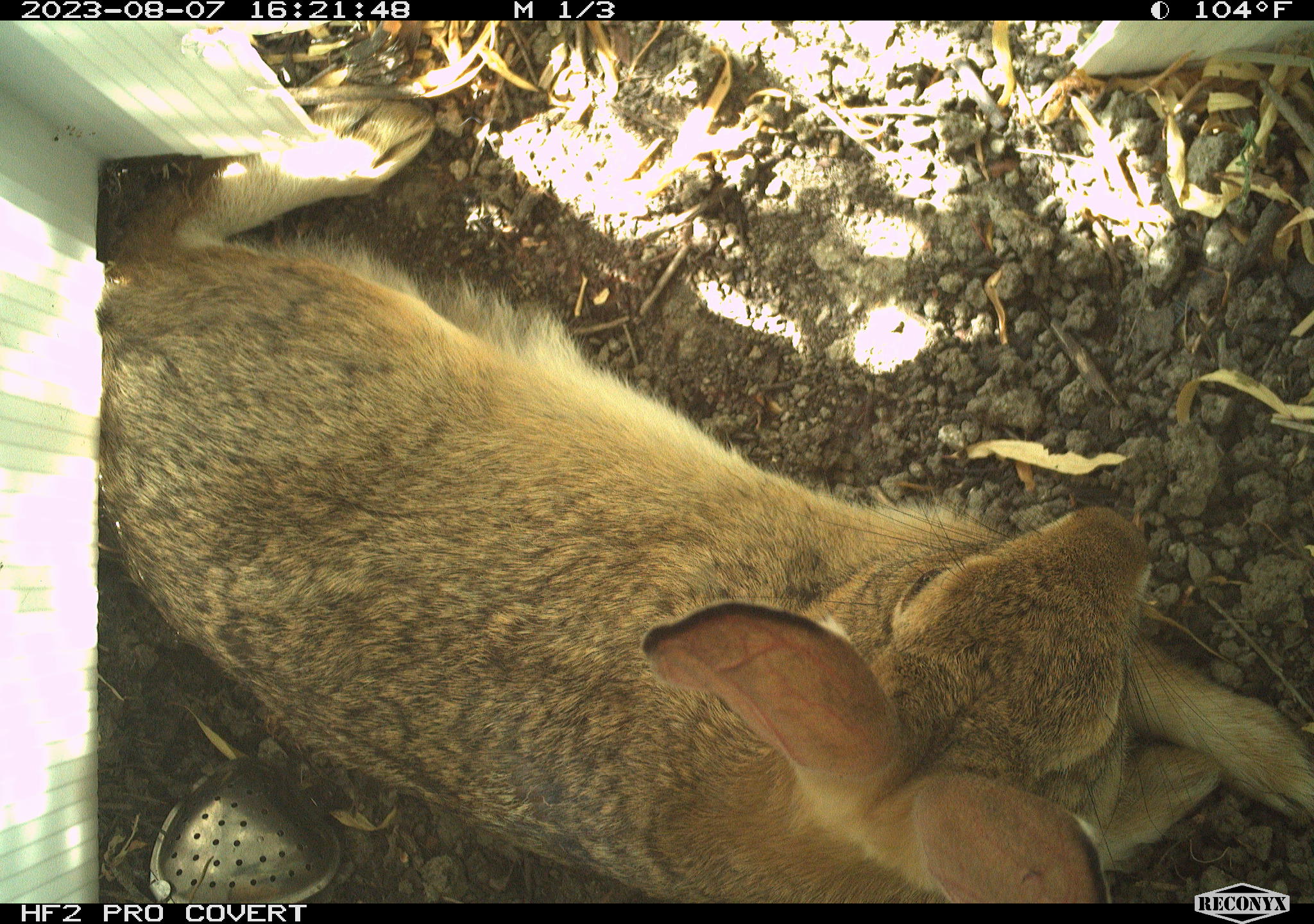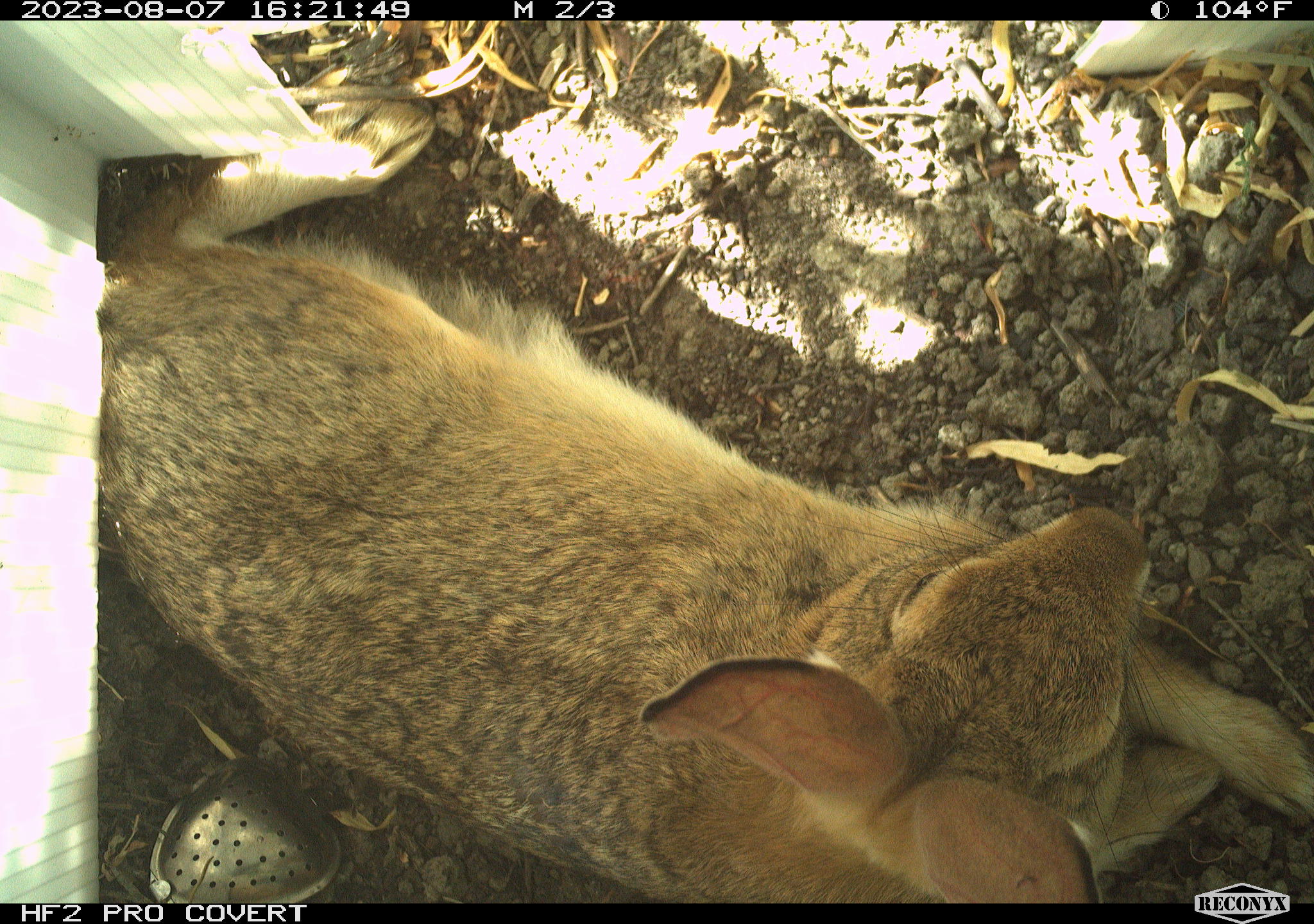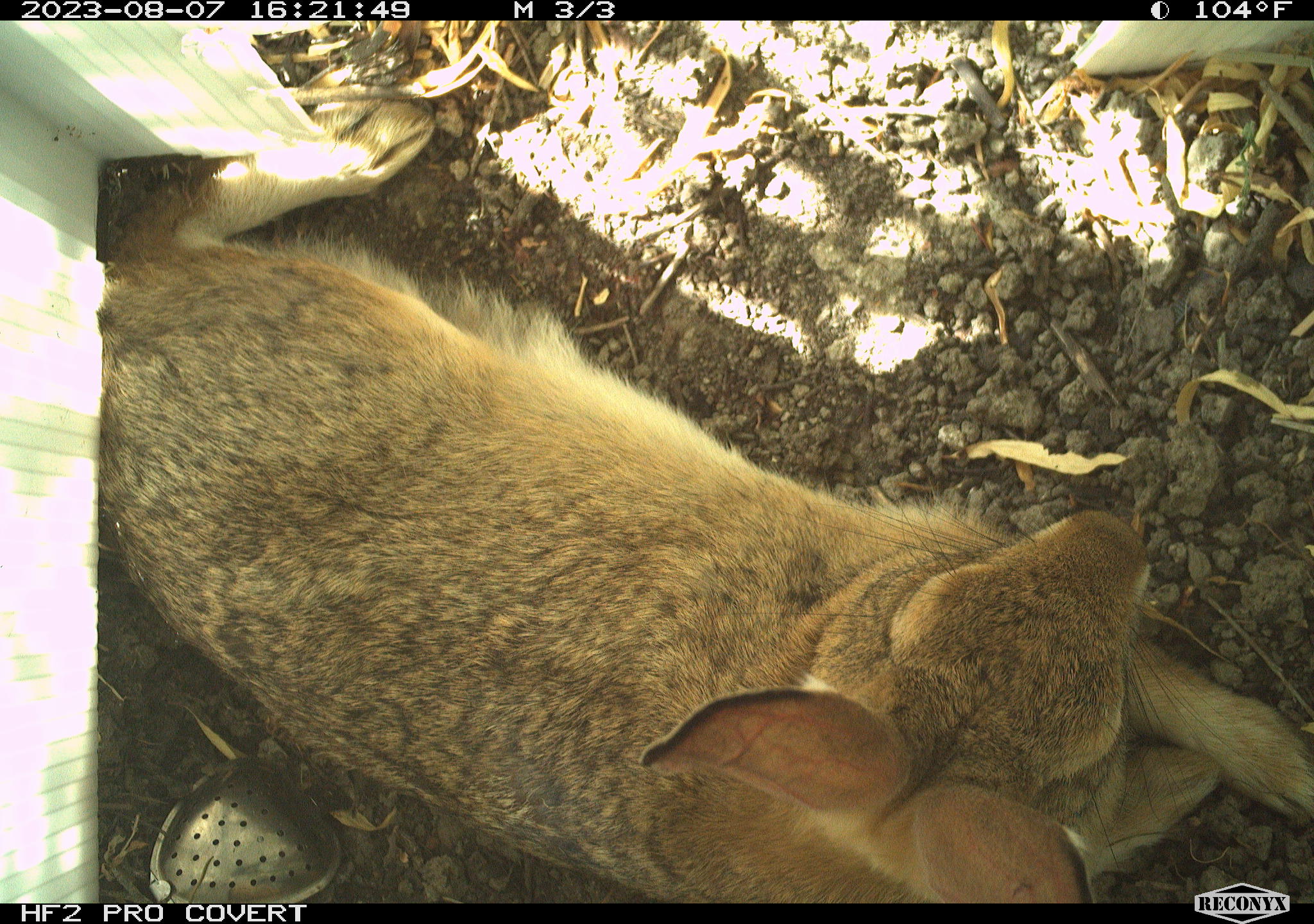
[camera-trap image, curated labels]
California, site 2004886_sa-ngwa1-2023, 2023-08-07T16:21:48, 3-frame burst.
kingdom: Animalia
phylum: Chordata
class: Mammalia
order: Lagomorpha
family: Leporidae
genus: Sylvilagus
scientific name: Sylvilagus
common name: cottontail rabbits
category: sylvilagus species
Sylvilagus species (cottontail rabbits) (Sylvilagus).